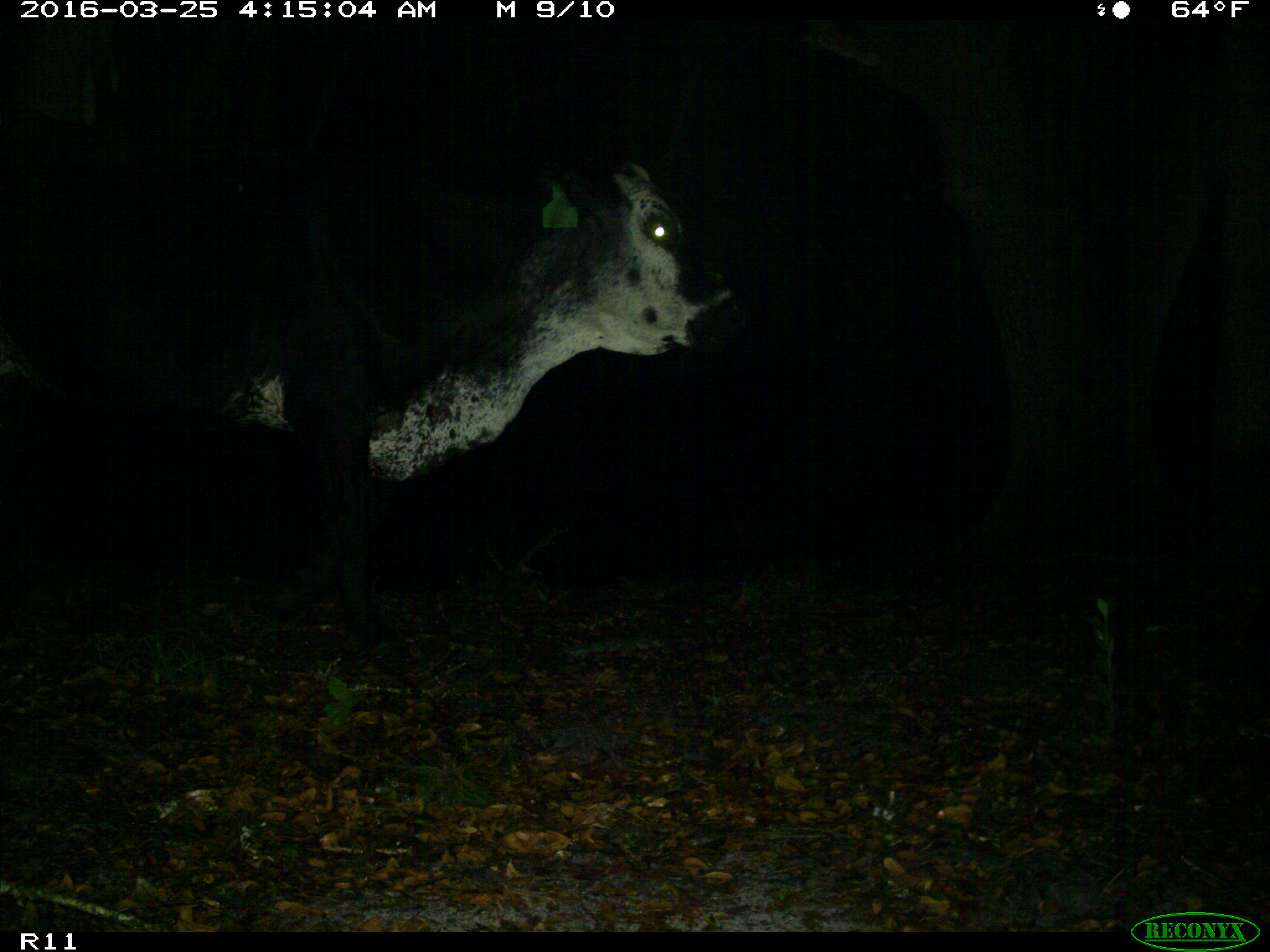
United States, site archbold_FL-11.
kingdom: Animalia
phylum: Chordata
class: Mammalia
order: Artiodactyla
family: Bovidae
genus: Bos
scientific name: Bos taurus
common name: domestic cow